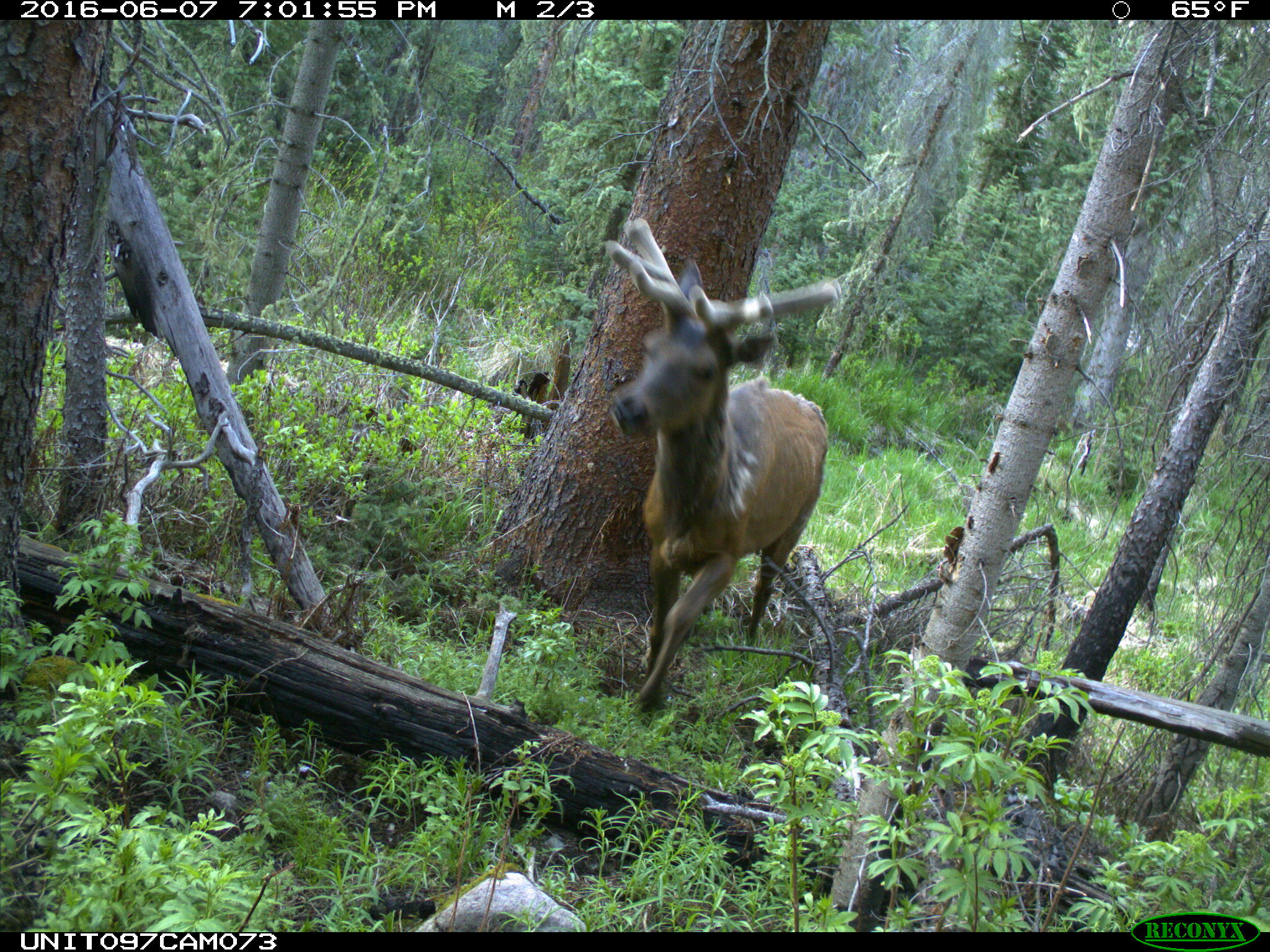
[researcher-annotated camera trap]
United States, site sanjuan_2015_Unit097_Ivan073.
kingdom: Animalia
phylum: Chordata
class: Mammalia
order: Artiodactyla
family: Cervidae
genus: Cervus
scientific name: Cervus elaphus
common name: red deer